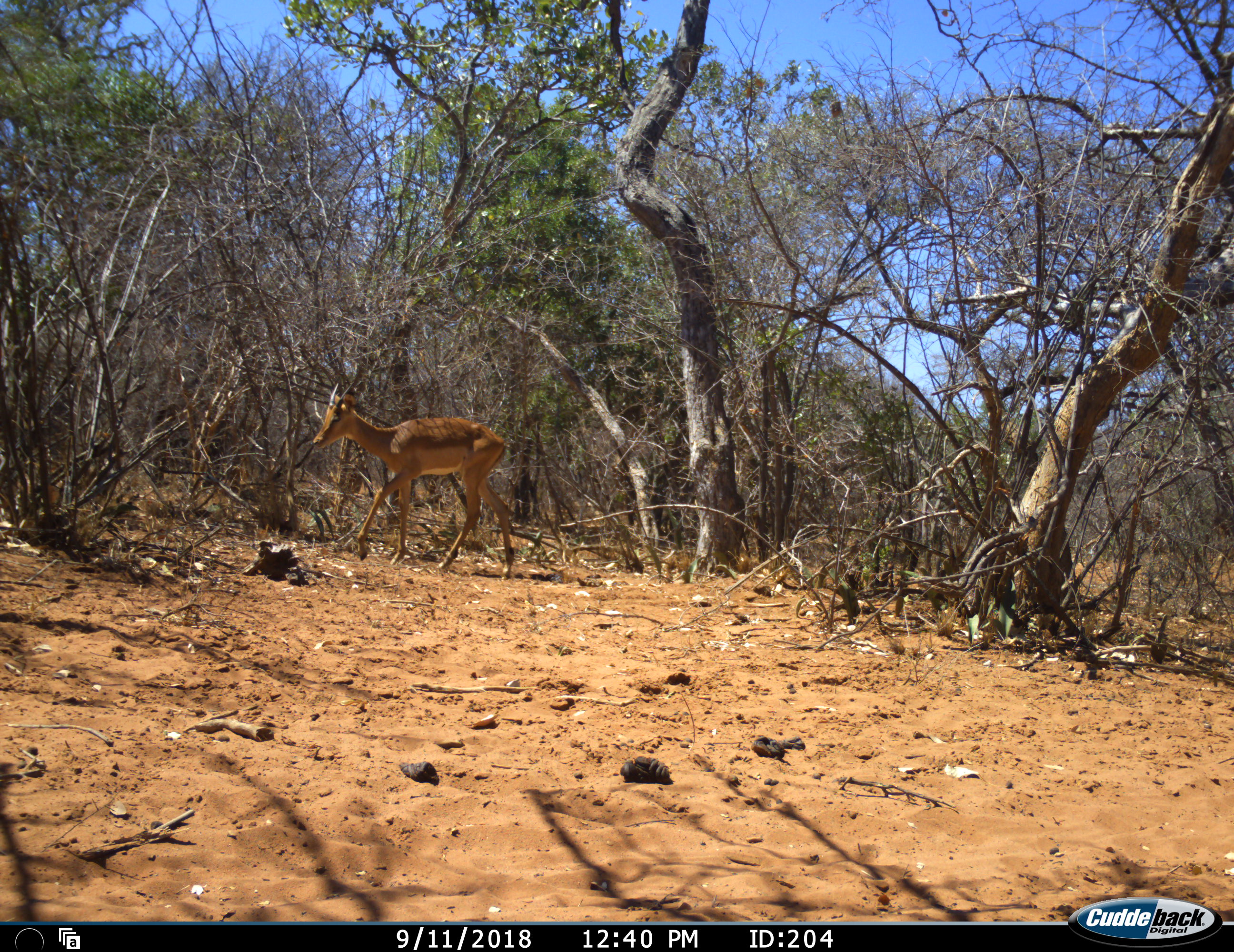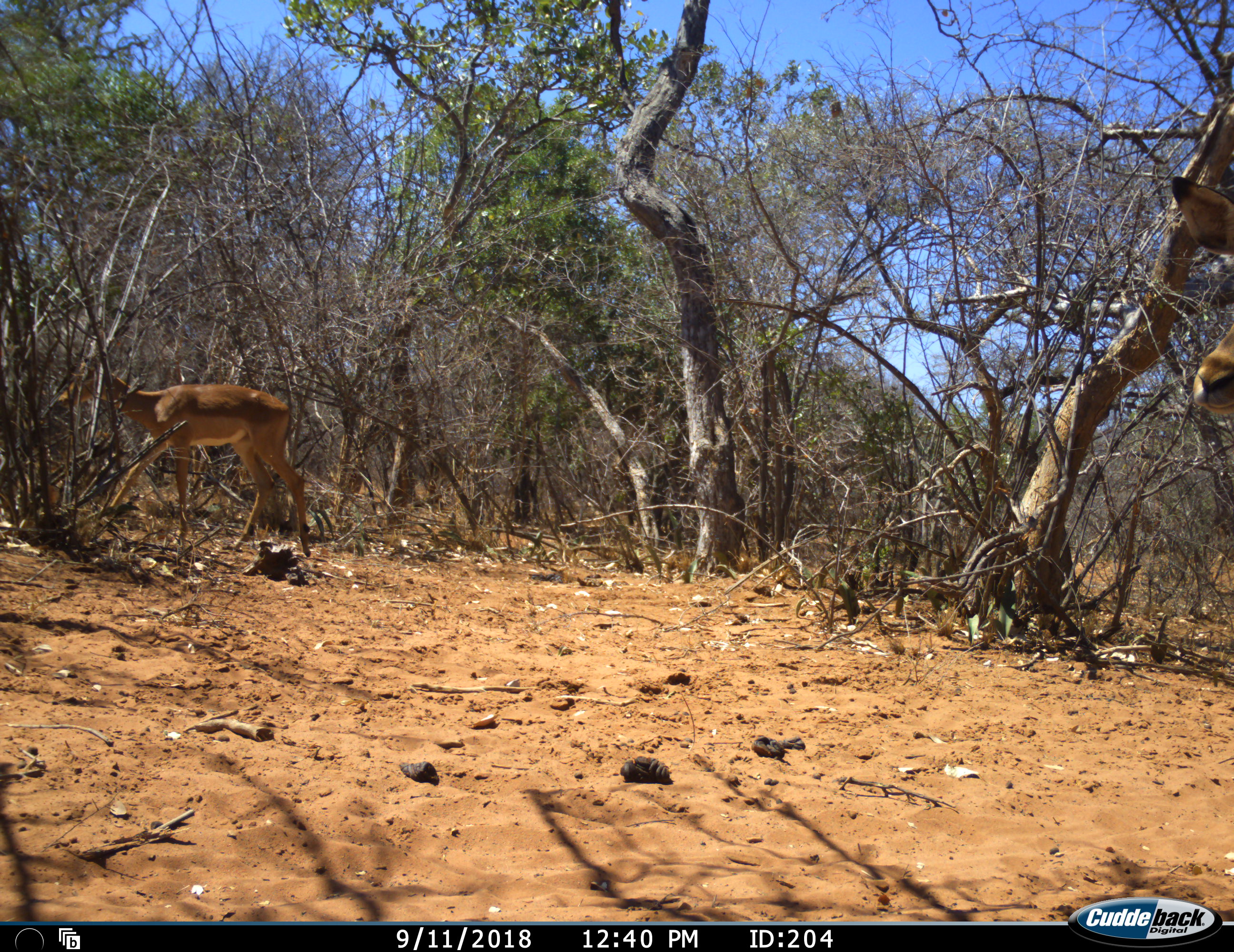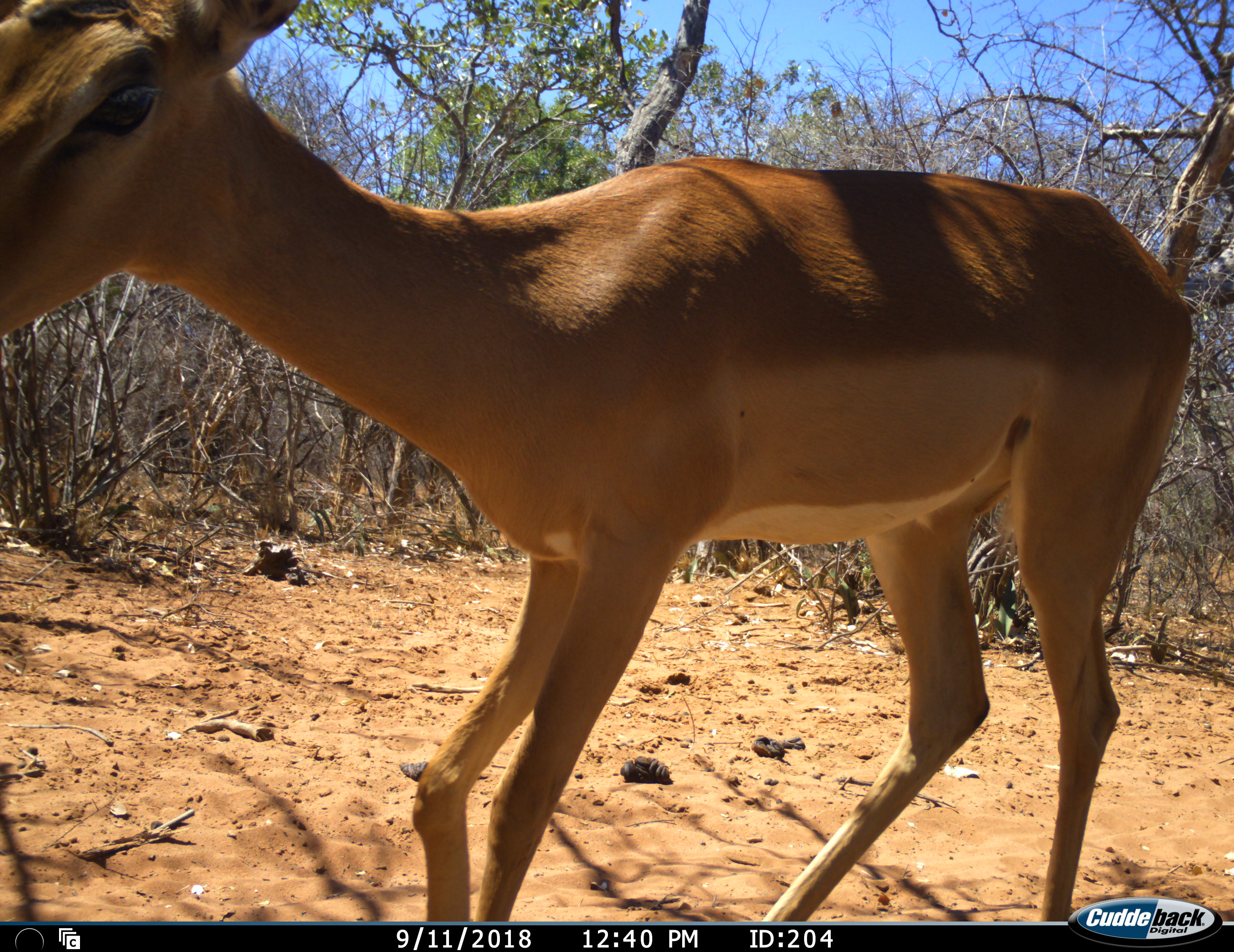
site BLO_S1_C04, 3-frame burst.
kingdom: Animalia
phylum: Chordata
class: Mammalia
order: Artiodactyla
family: Bovidae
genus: Aepyceros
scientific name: Aepyceros melampus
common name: impala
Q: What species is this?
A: Impala (Aepyceros melampus).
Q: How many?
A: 2.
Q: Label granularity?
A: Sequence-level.